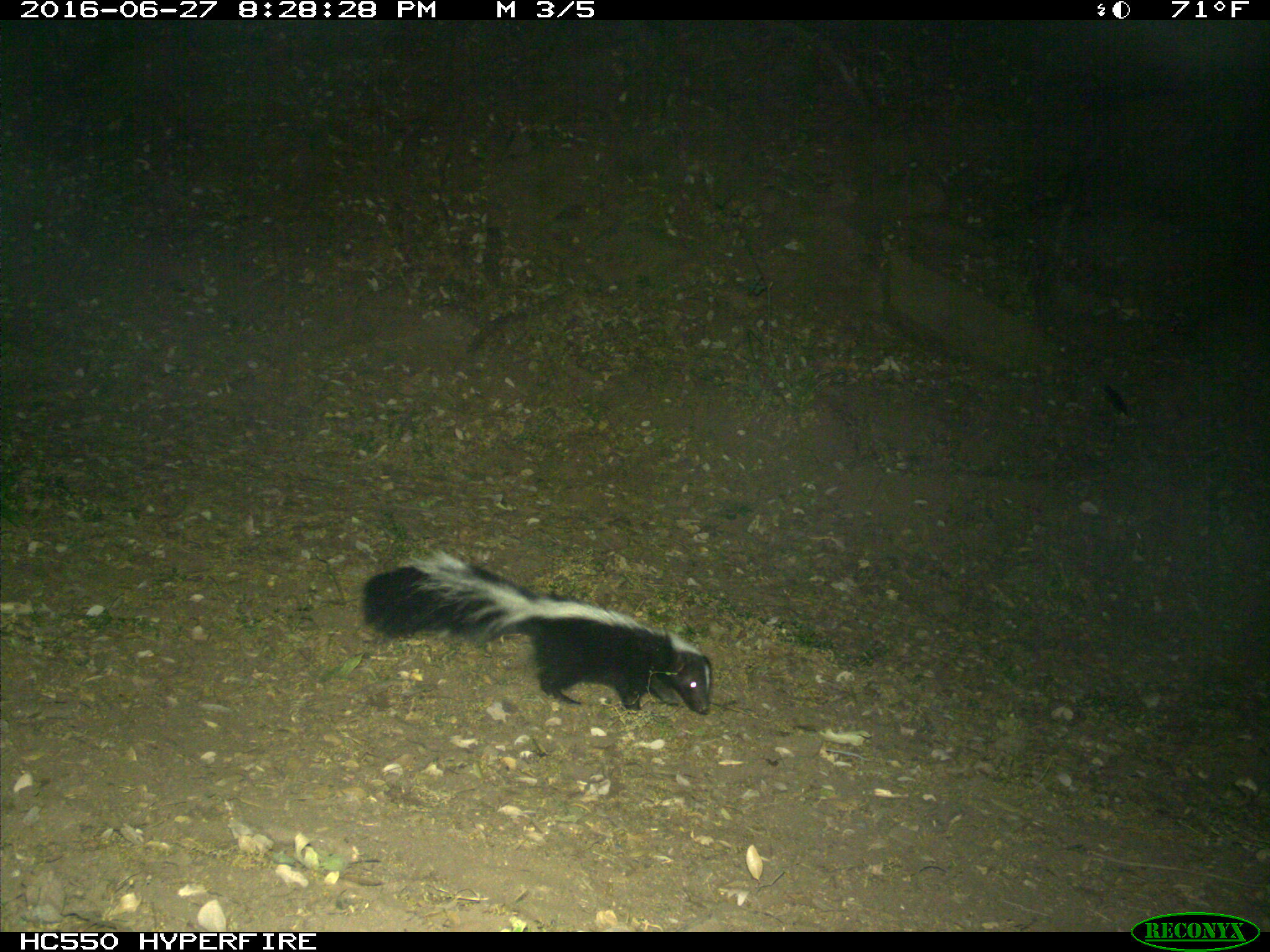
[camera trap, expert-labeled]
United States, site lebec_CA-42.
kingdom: Animalia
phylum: Chordata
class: Mammalia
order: Carnivora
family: Mephitidae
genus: Mephitis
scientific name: Mephitis mephitis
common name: striped skunk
Mephitis mephitis (striped skunk).